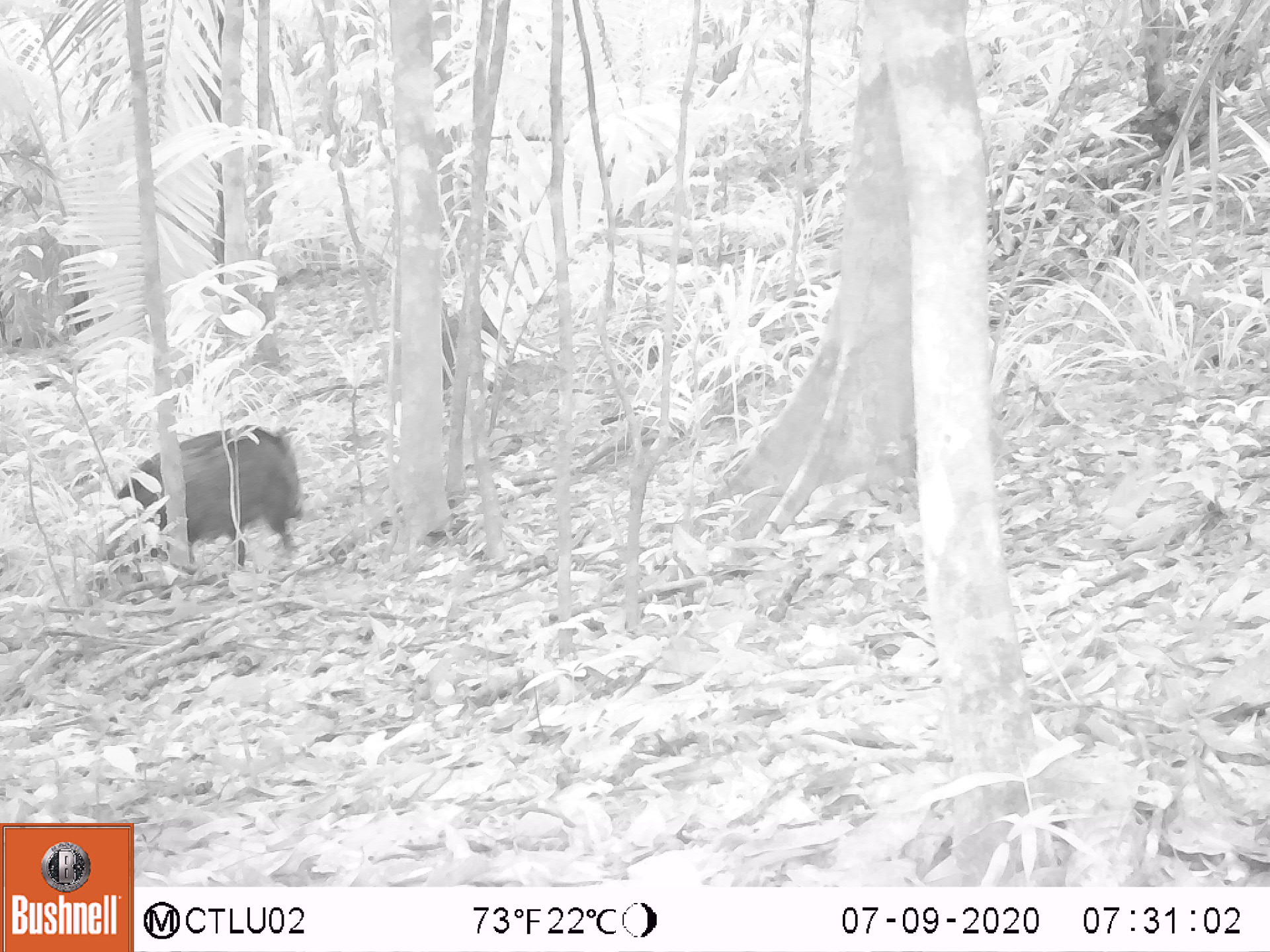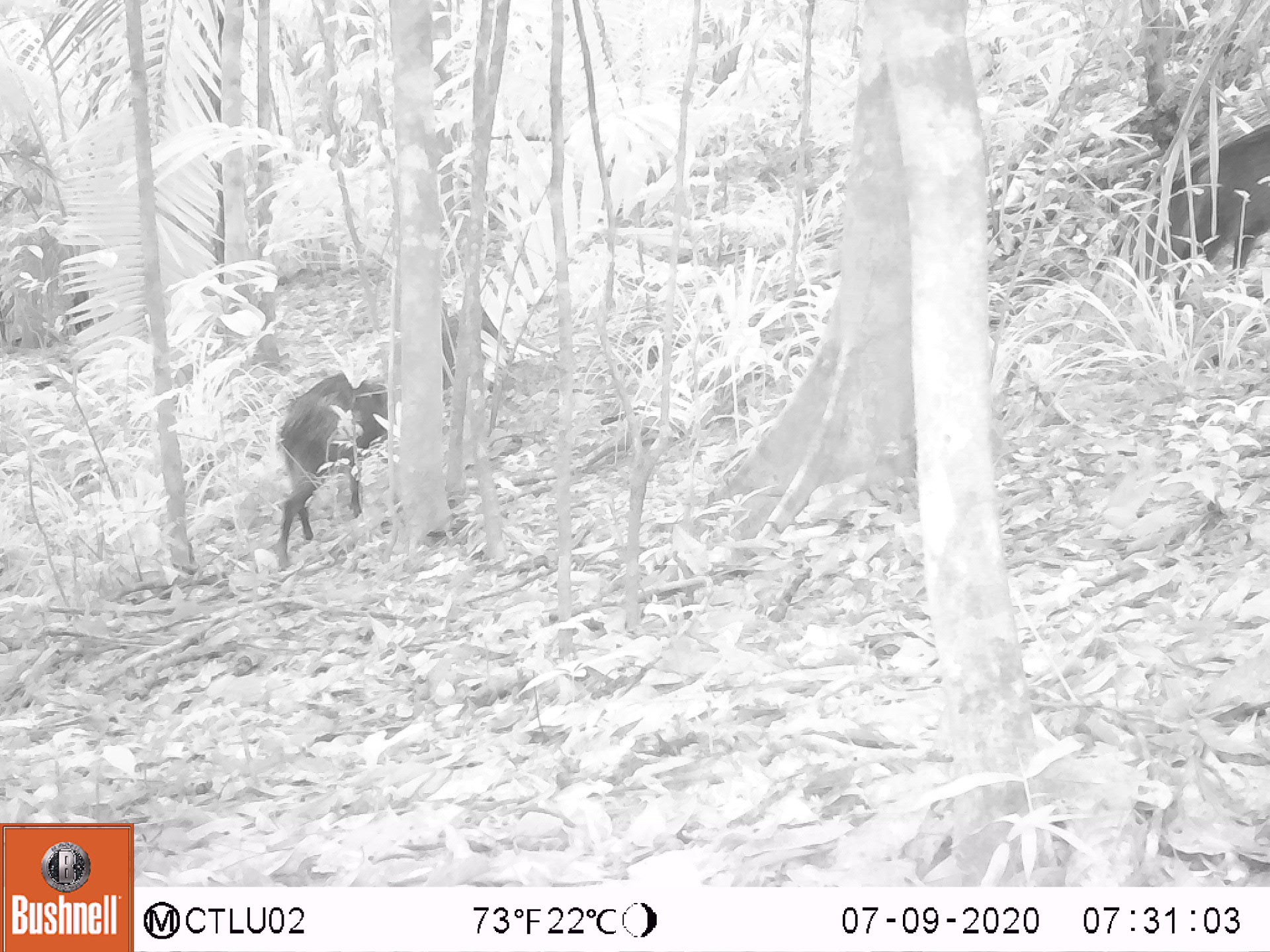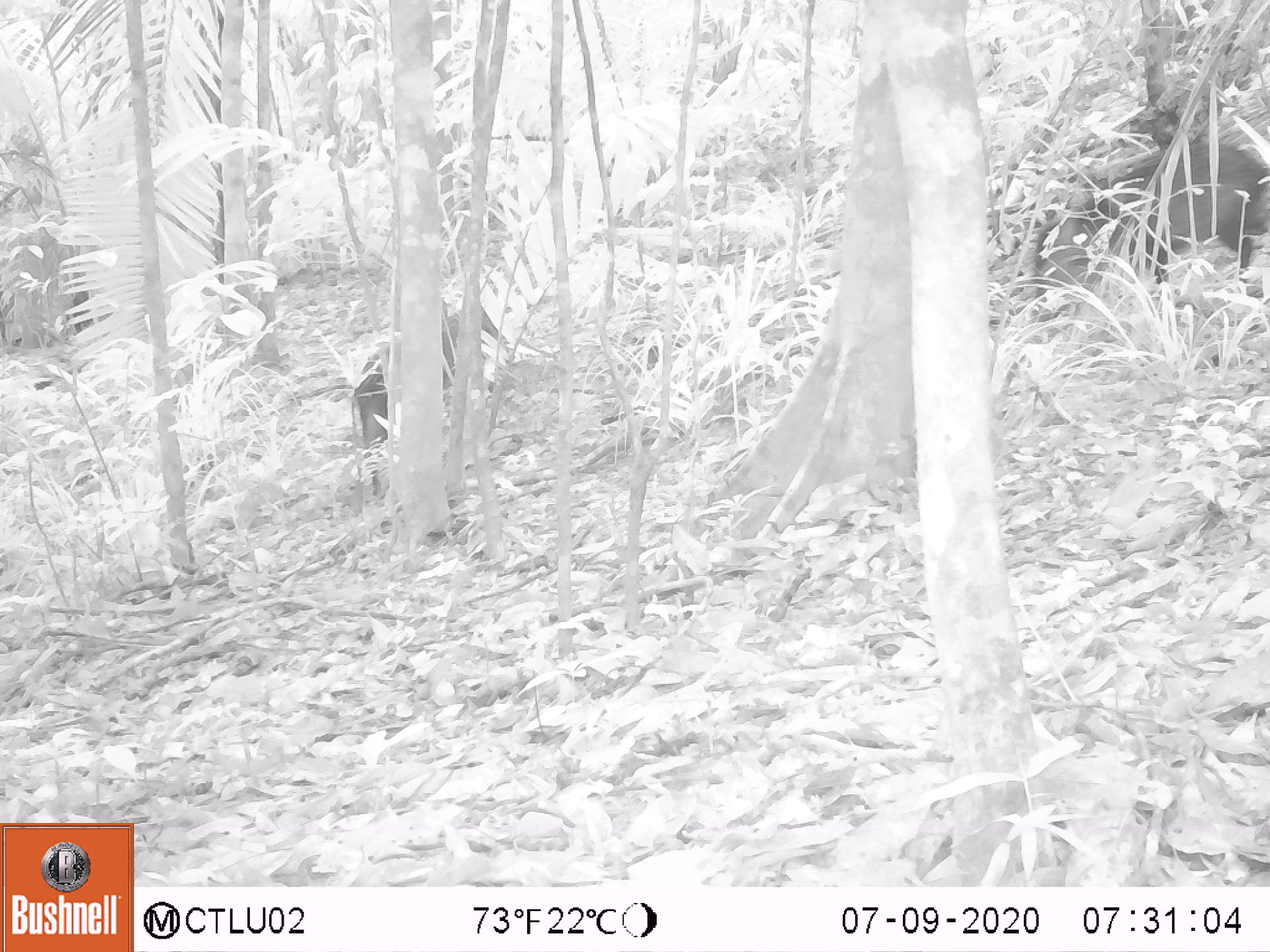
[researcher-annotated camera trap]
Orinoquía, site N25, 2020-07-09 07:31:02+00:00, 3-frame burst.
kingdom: Animalia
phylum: Chordata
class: Mammalia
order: Artiodactyla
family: Tayassuidae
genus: Pecari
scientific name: Pecari tajacu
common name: collared peccary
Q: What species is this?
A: Collared peccary (Pecari tajacu).